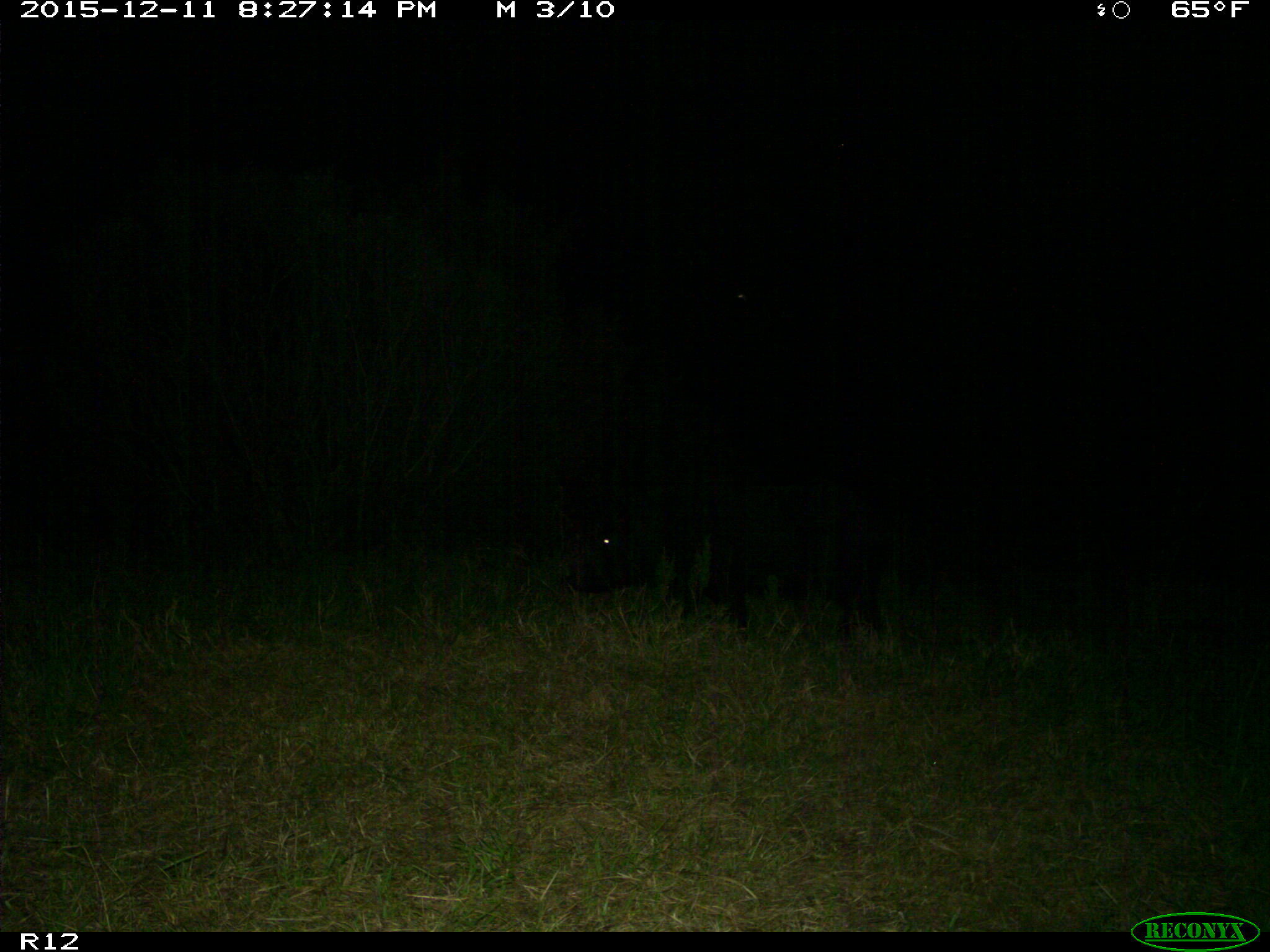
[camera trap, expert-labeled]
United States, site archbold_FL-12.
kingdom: Animalia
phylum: Chordata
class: Mammalia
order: Artiodactyla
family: Suidae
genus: Sus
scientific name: Sus scrofa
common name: wild boar